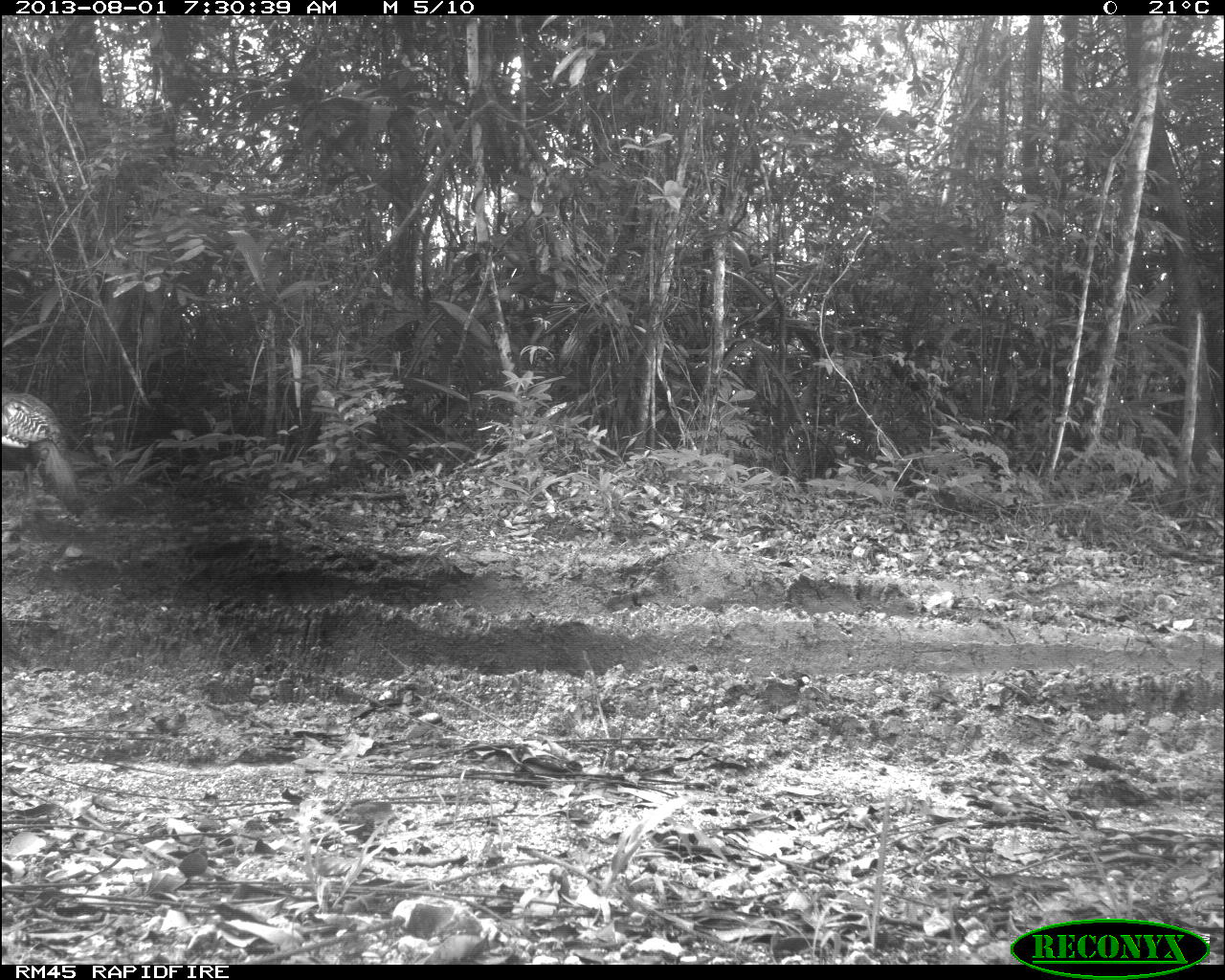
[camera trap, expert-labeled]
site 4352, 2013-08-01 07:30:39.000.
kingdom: Animalia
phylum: Chordata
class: Aves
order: Galliformes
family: Phasianidae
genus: Meleagris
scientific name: Meleagris ocellata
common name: ocellated turkey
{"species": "Meleagris ocellata (ocellated turkey)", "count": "1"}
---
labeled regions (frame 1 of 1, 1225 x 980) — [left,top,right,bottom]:
meleagris ocellata: [0,391,86,515]